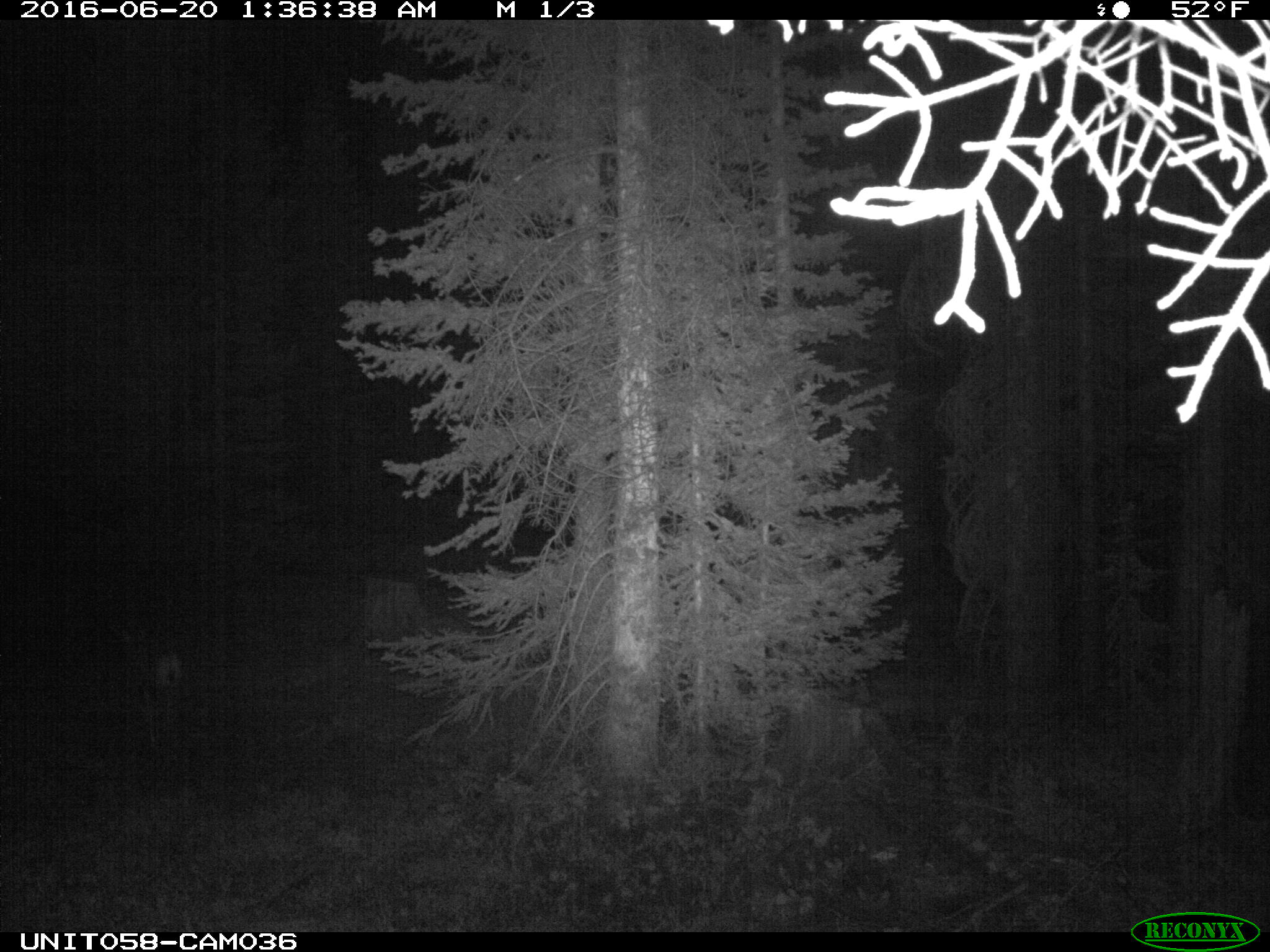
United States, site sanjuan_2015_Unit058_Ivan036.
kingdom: Animalia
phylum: Chordata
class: Mammalia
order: Artiodactyla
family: Cervidae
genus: Odocoileus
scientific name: Odocoileus hemionus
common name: mule deer